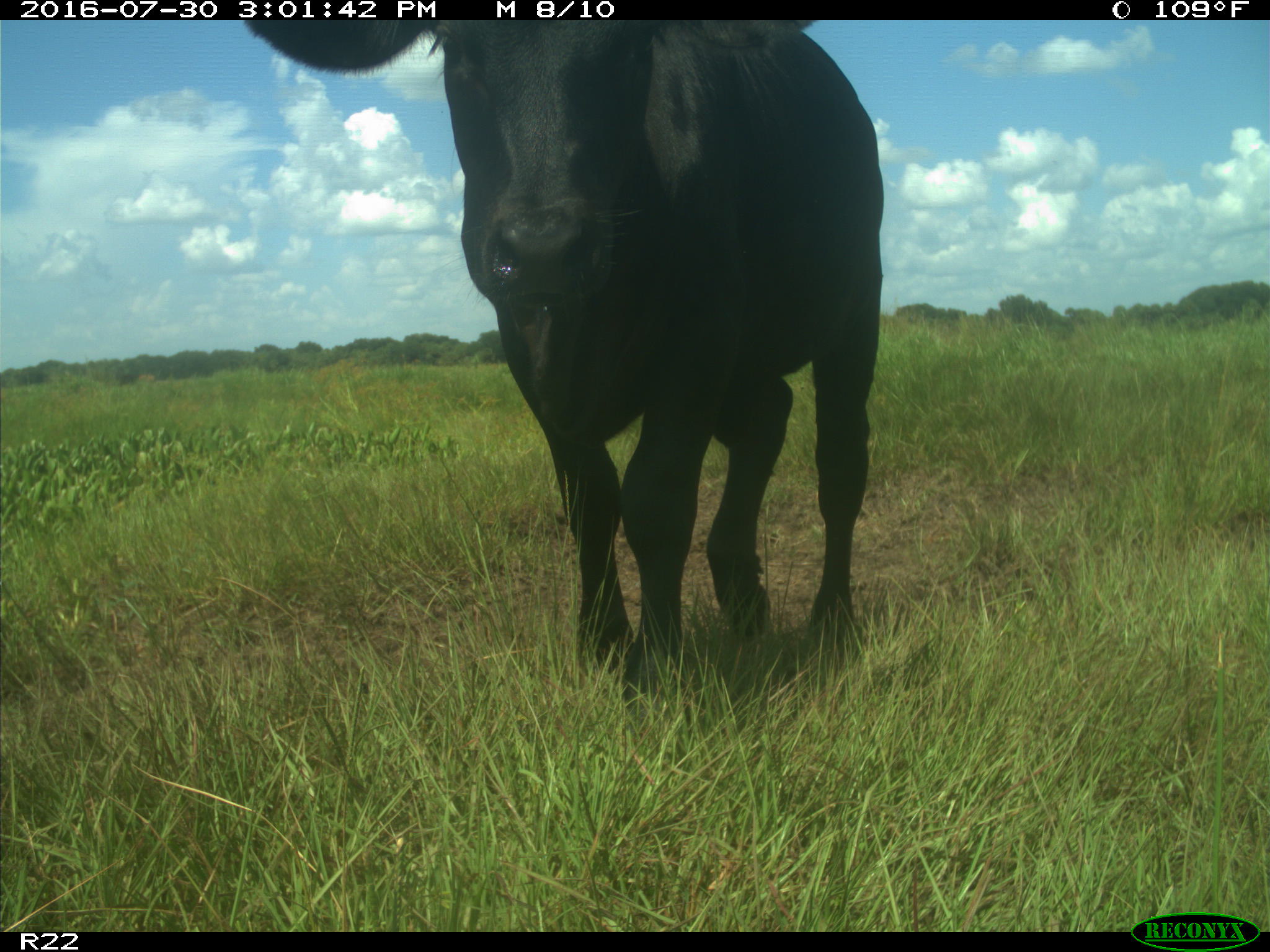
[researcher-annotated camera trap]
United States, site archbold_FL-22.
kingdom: Animalia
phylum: Chordata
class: Mammalia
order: Artiodactyla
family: Bovidae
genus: Bos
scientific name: Bos taurus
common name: domestic cow